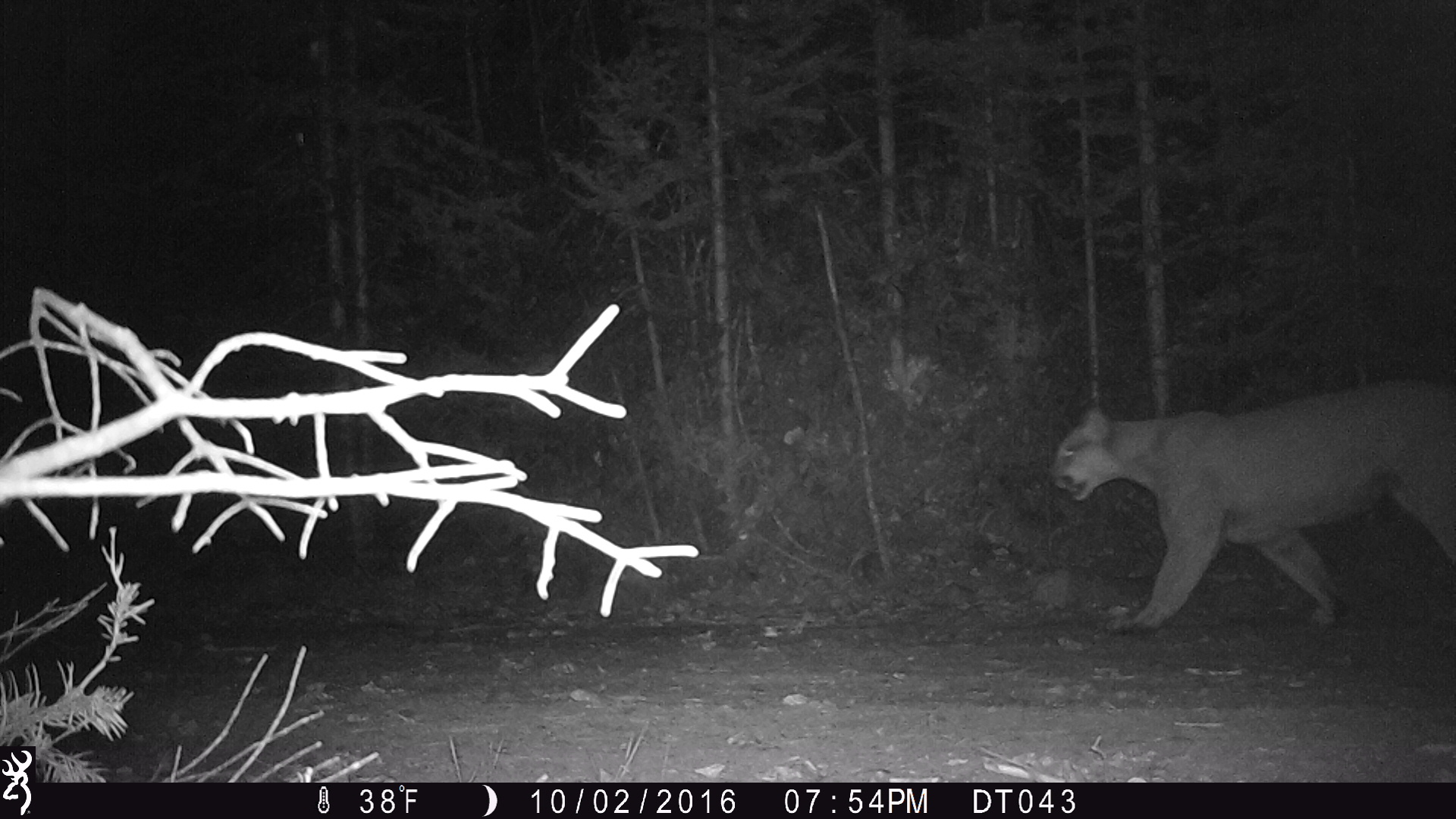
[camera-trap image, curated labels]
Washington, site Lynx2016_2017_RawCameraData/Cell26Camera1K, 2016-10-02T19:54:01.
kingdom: Animalia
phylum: Chordata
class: Mammalia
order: Carnivora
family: Felidae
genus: Puma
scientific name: Puma concolor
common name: mountain lion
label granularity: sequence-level